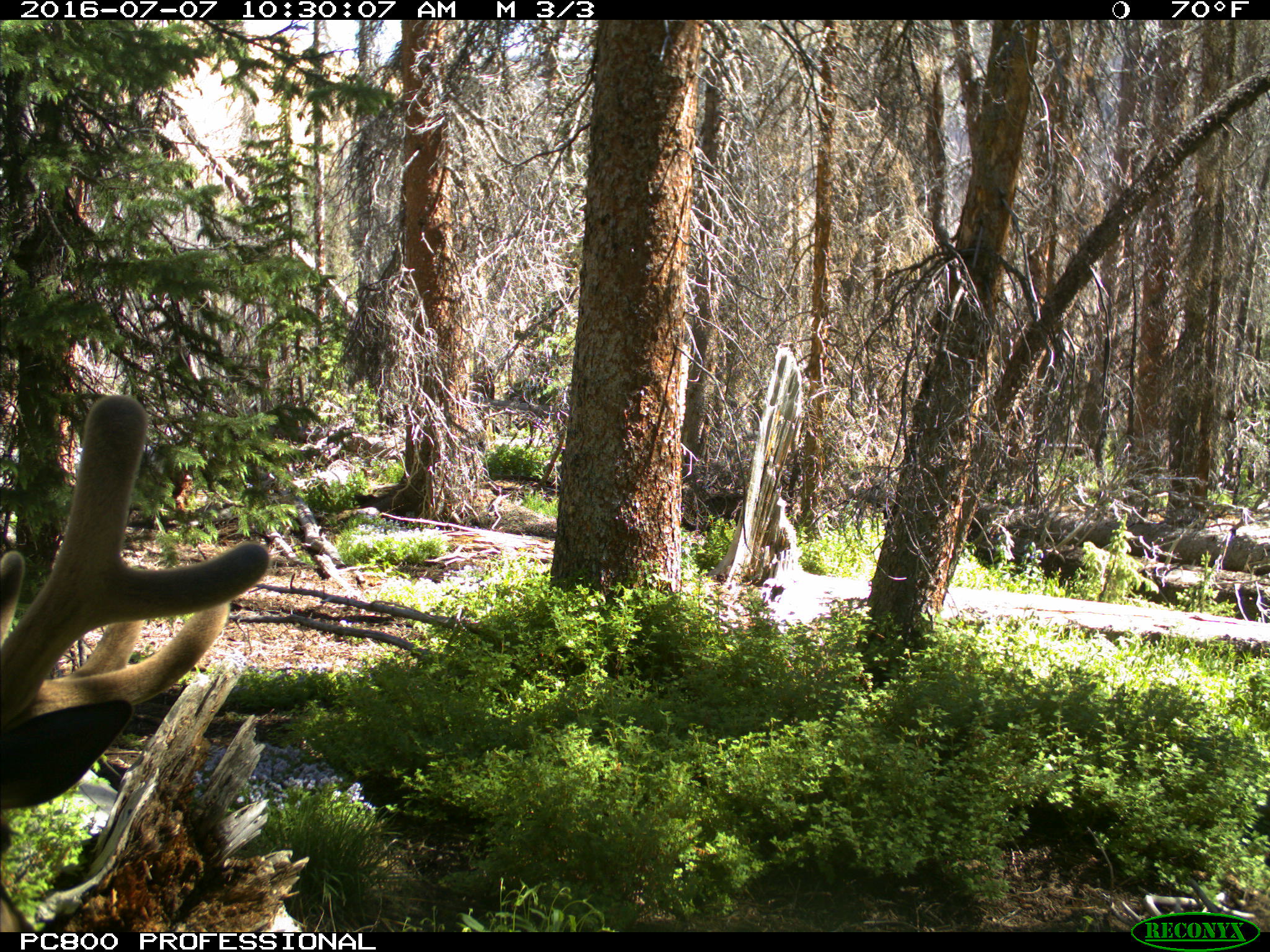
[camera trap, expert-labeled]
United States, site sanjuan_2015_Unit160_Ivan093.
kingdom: Animalia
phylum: Chordata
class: Mammalia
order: Artiodactyla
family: Cervidae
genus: Cervus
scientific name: Cervus elaphus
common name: red deer